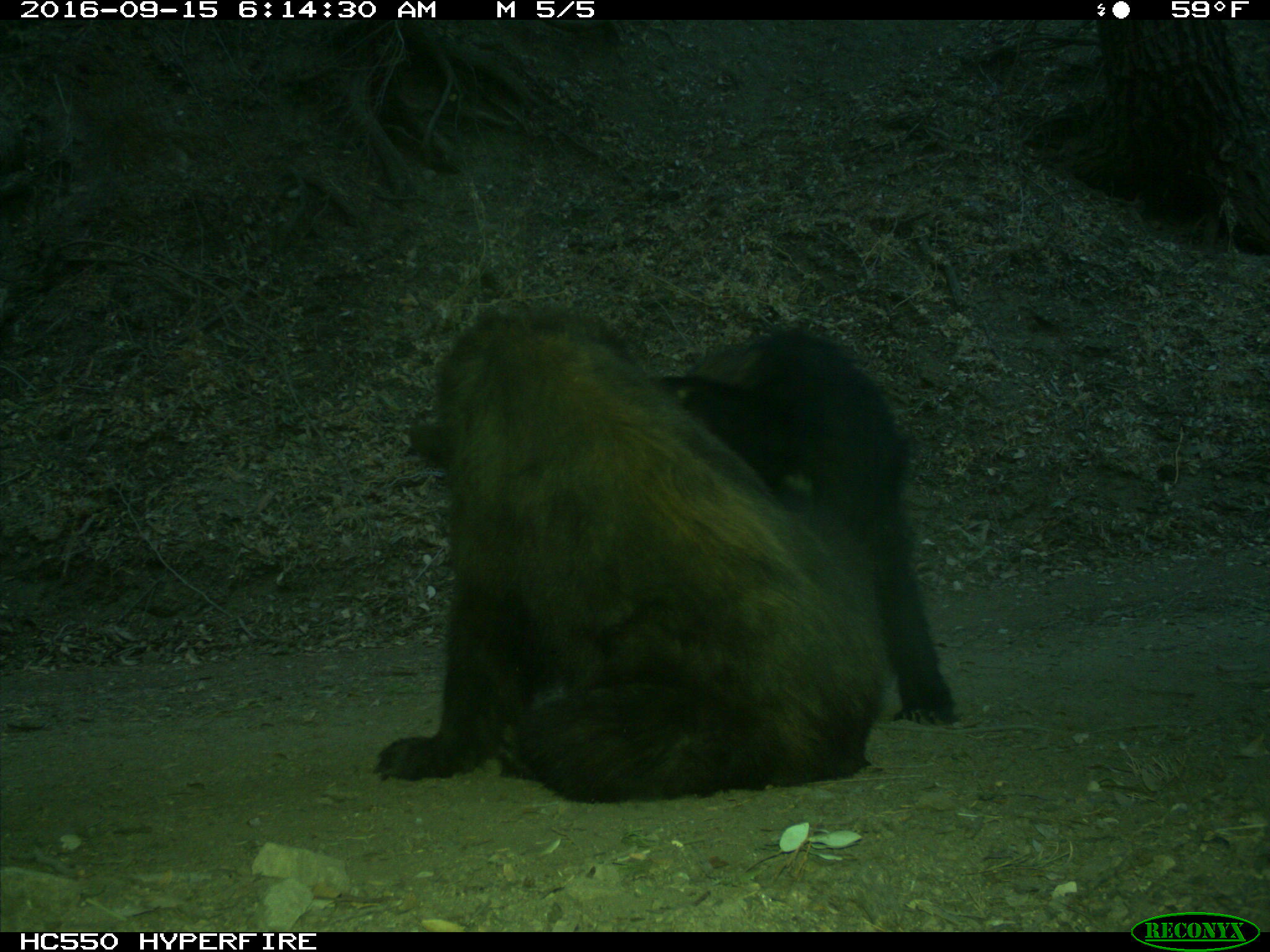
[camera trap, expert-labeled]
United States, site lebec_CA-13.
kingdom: Animalia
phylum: Chordata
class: Mammalia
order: Carnivora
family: Ursidae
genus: Ursus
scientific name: Ursus americanus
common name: american black bear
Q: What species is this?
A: Ursus americanus (american black bear).